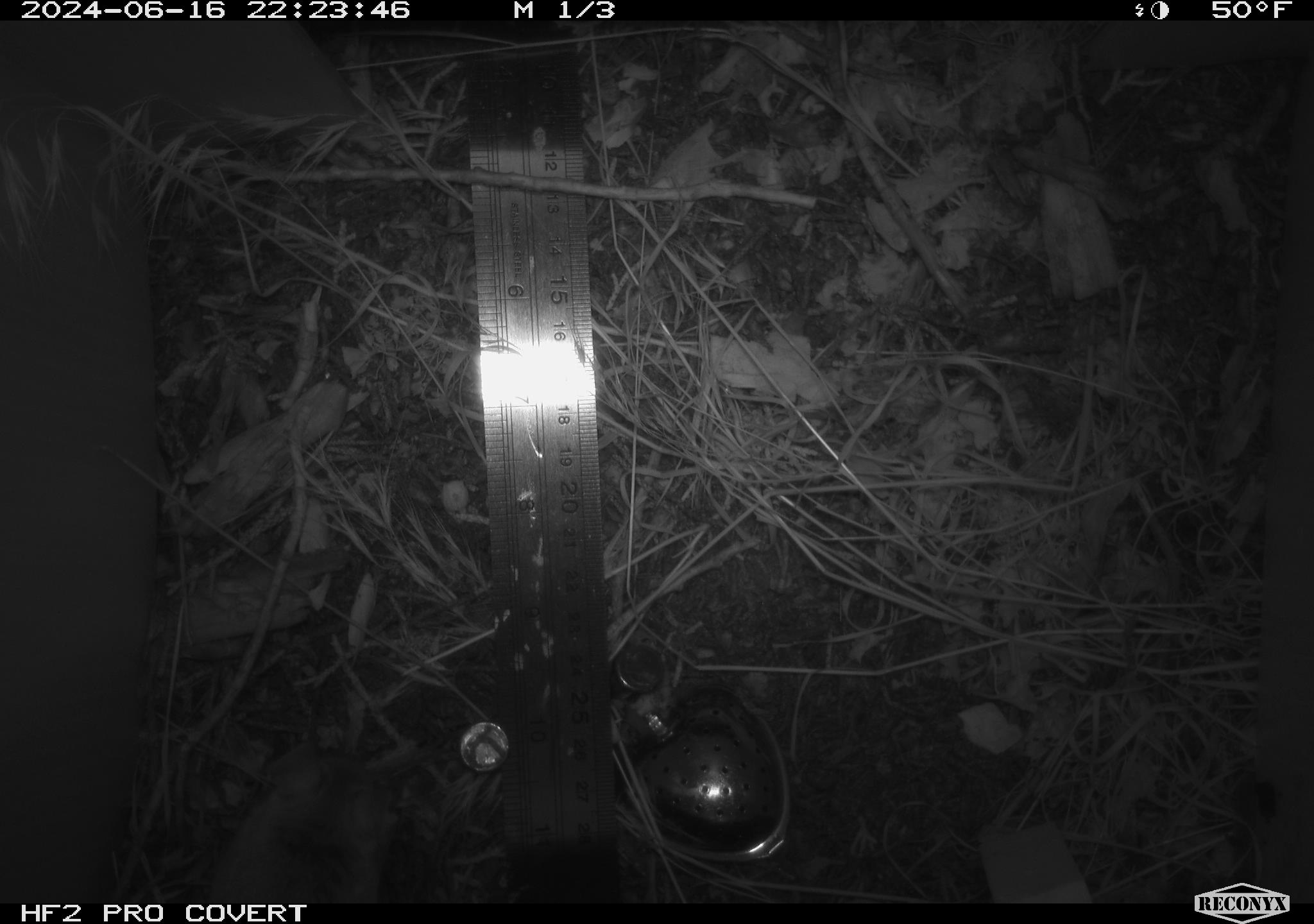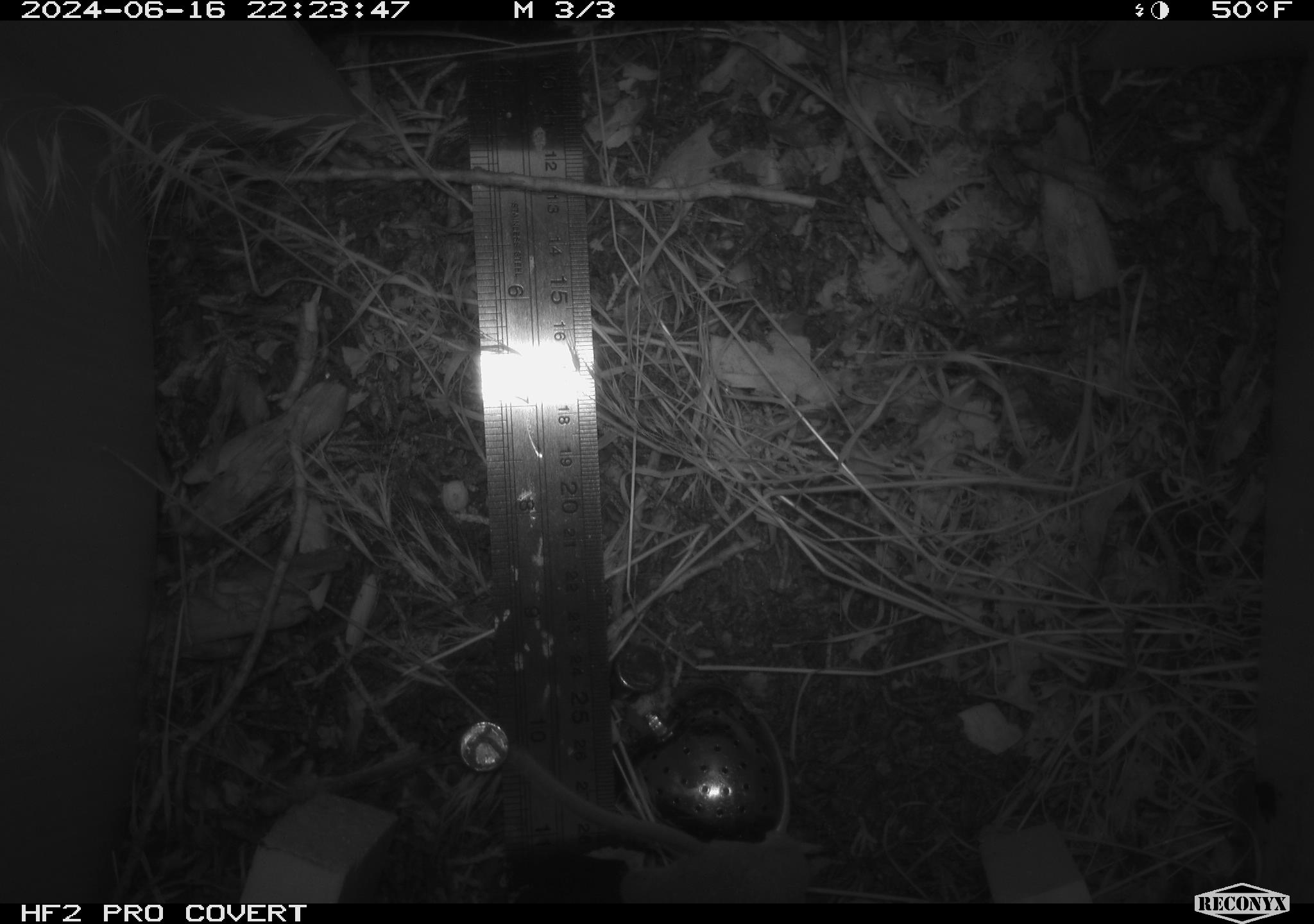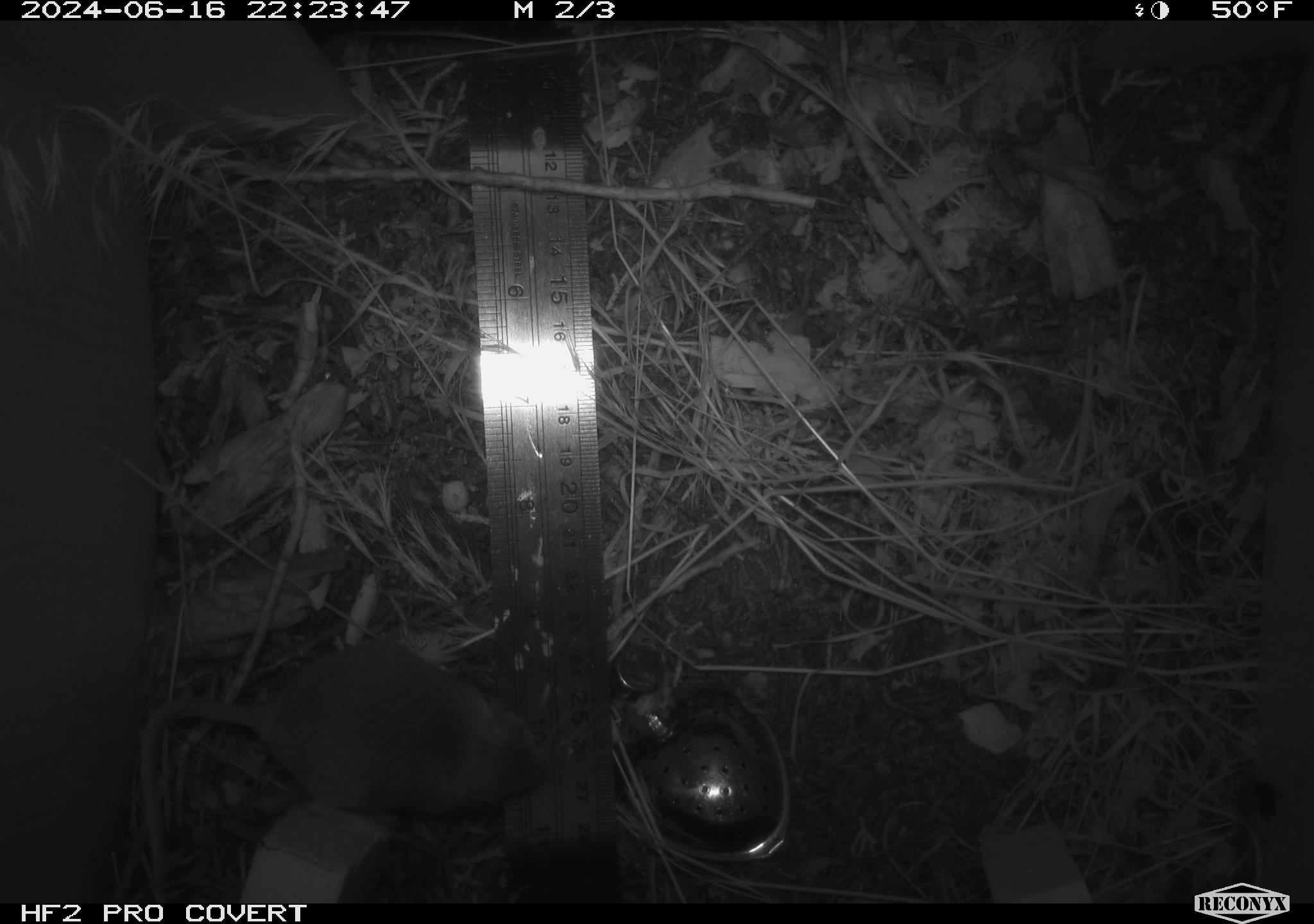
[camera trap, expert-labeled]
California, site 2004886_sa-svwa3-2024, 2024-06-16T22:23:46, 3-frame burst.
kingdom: Animalia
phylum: Chordata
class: Mammalia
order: Rodentia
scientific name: Rodentia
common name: mouse species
Mouse species (Rodentia).